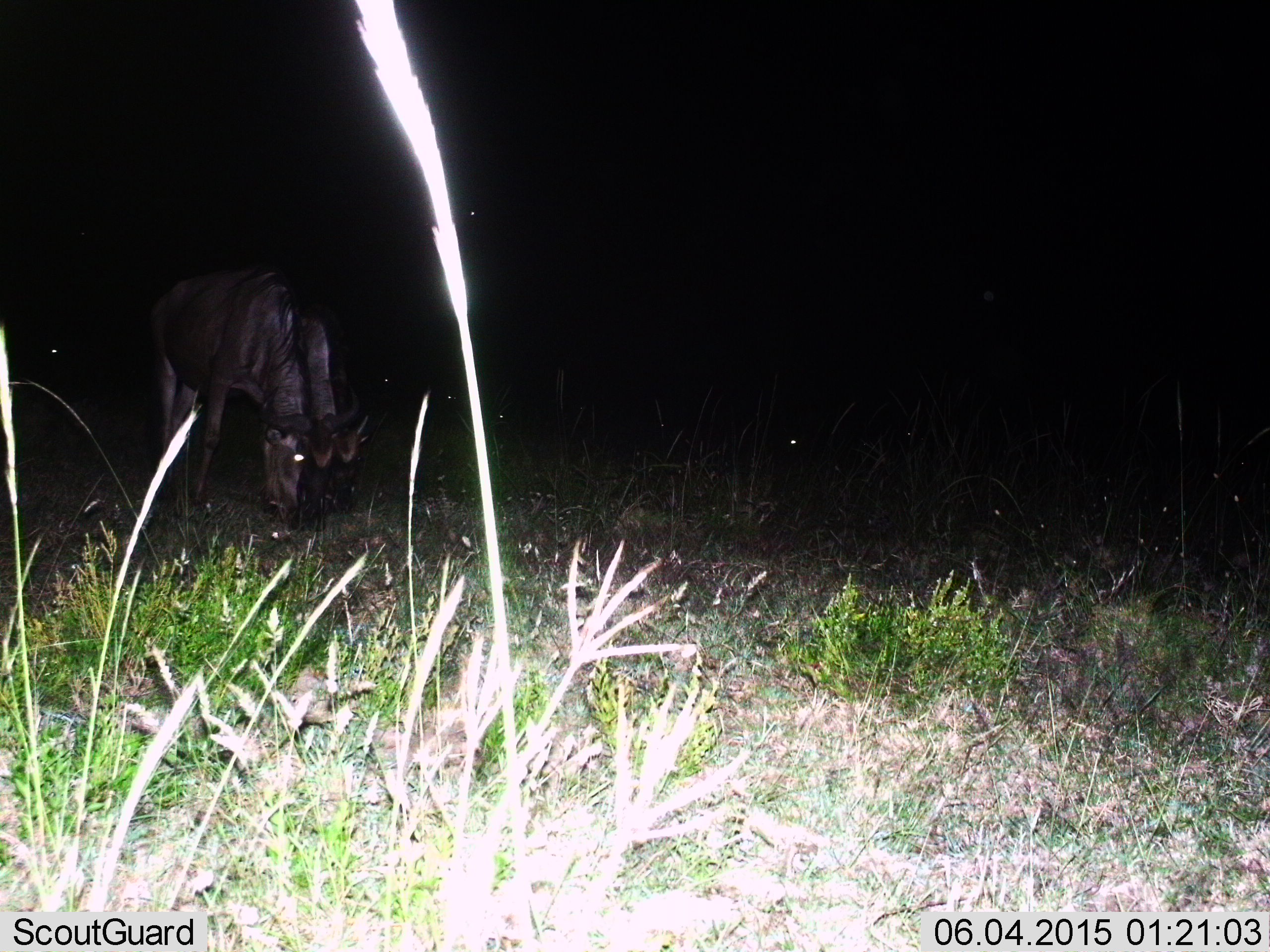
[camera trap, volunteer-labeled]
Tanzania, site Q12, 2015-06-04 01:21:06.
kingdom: Animalia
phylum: Chordata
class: Mammalia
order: Artiodactyla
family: Bovidae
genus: Connochaetes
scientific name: Connochaetes taurinus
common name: blue wildebeest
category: wildebeest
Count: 2.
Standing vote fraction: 20%.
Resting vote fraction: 0%.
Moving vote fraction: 0%.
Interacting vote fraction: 0%.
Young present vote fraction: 0%.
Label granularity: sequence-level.